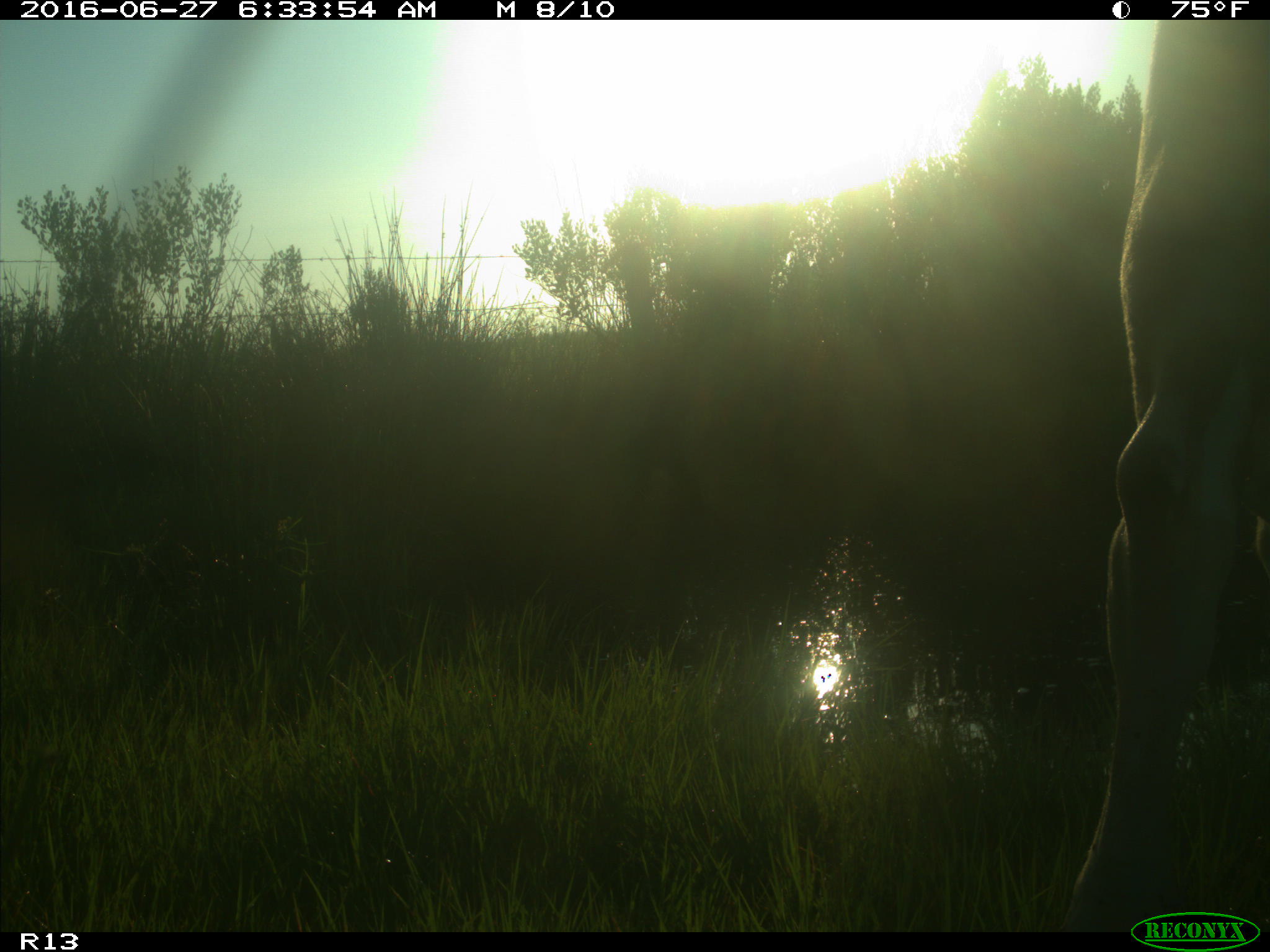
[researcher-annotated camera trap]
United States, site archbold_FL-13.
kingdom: Animalia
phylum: Chordata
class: Mammalia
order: Artiodactyla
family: Bovidae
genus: Bos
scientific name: Bos taurus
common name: domestic cow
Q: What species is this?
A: Bos taurus (domestic cow).